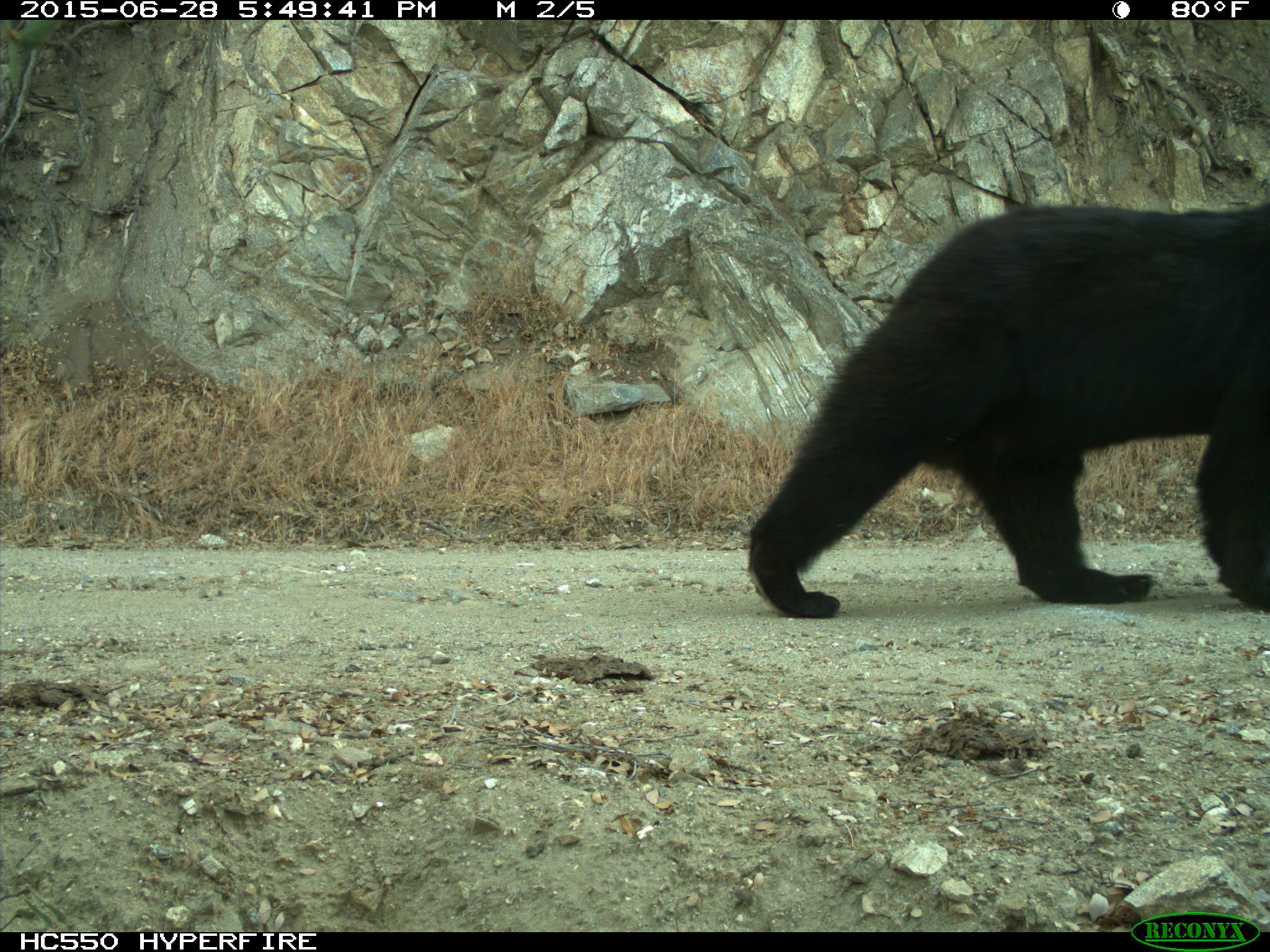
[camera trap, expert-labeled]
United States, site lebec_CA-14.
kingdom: Animalia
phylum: Chordata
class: Mammalia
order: Carnivora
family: Ursidae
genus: Ursus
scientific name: Ursus americanus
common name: american black bear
Ursus americanus (american black bear).